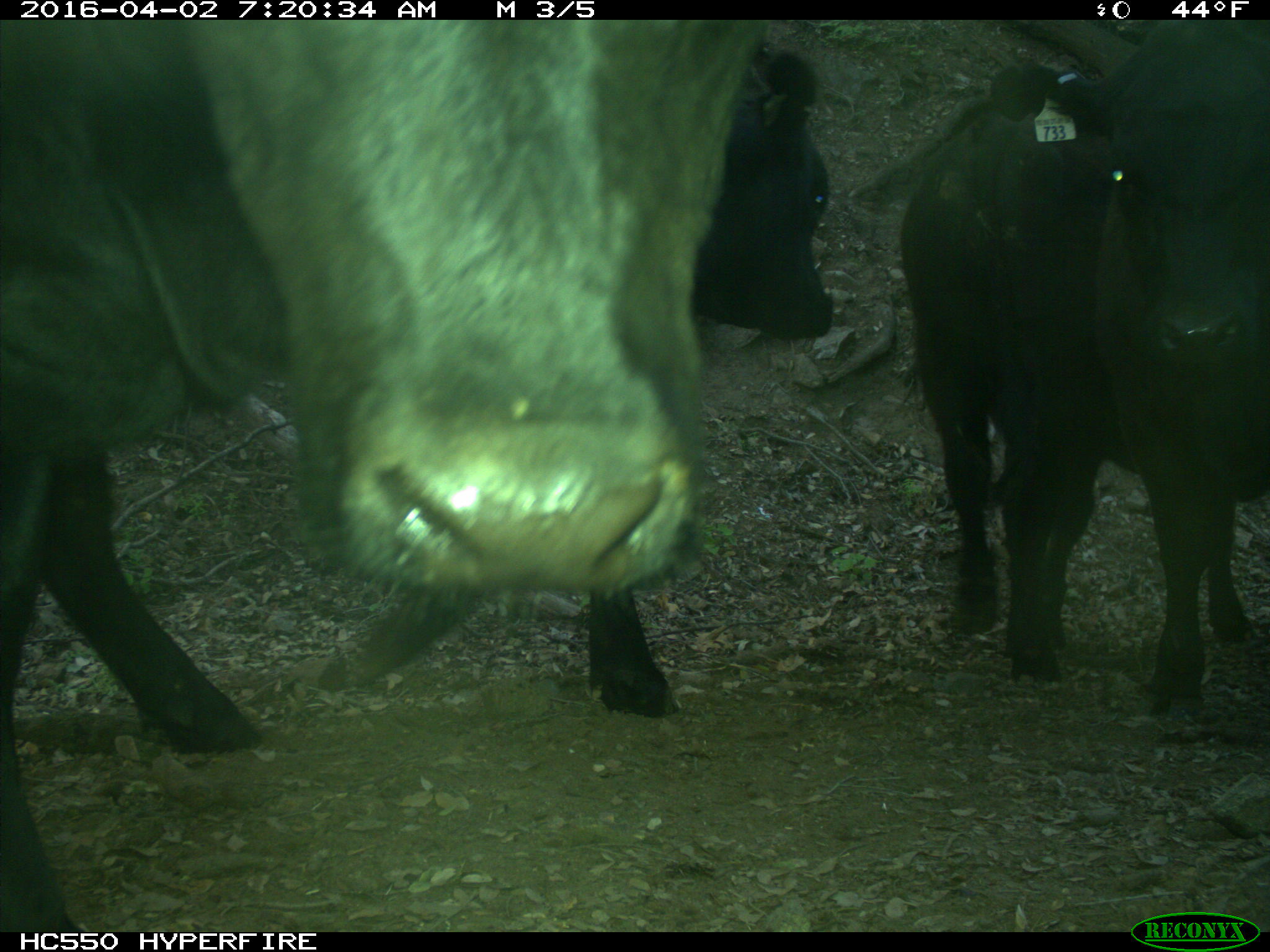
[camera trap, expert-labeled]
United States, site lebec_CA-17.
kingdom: Animalia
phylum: Chordata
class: Mammalia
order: Artiodactyla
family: Bovidae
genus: Bos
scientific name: Bos taurus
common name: domestic cow